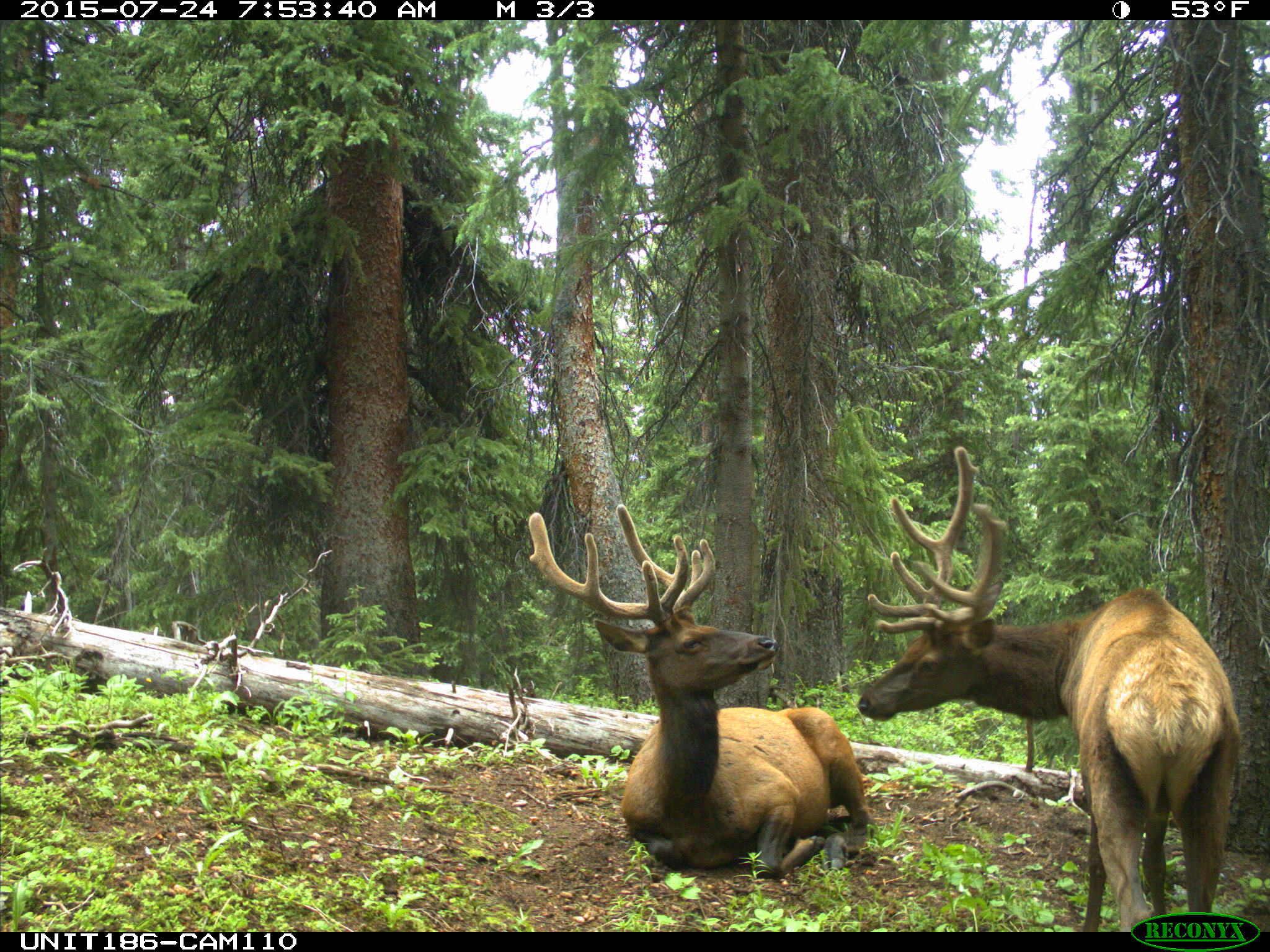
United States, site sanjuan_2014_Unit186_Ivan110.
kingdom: Animalia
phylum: Chordata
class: Mammalia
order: Artiodactyla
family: Cervidae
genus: Cervus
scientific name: Cervus elaphus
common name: red deer